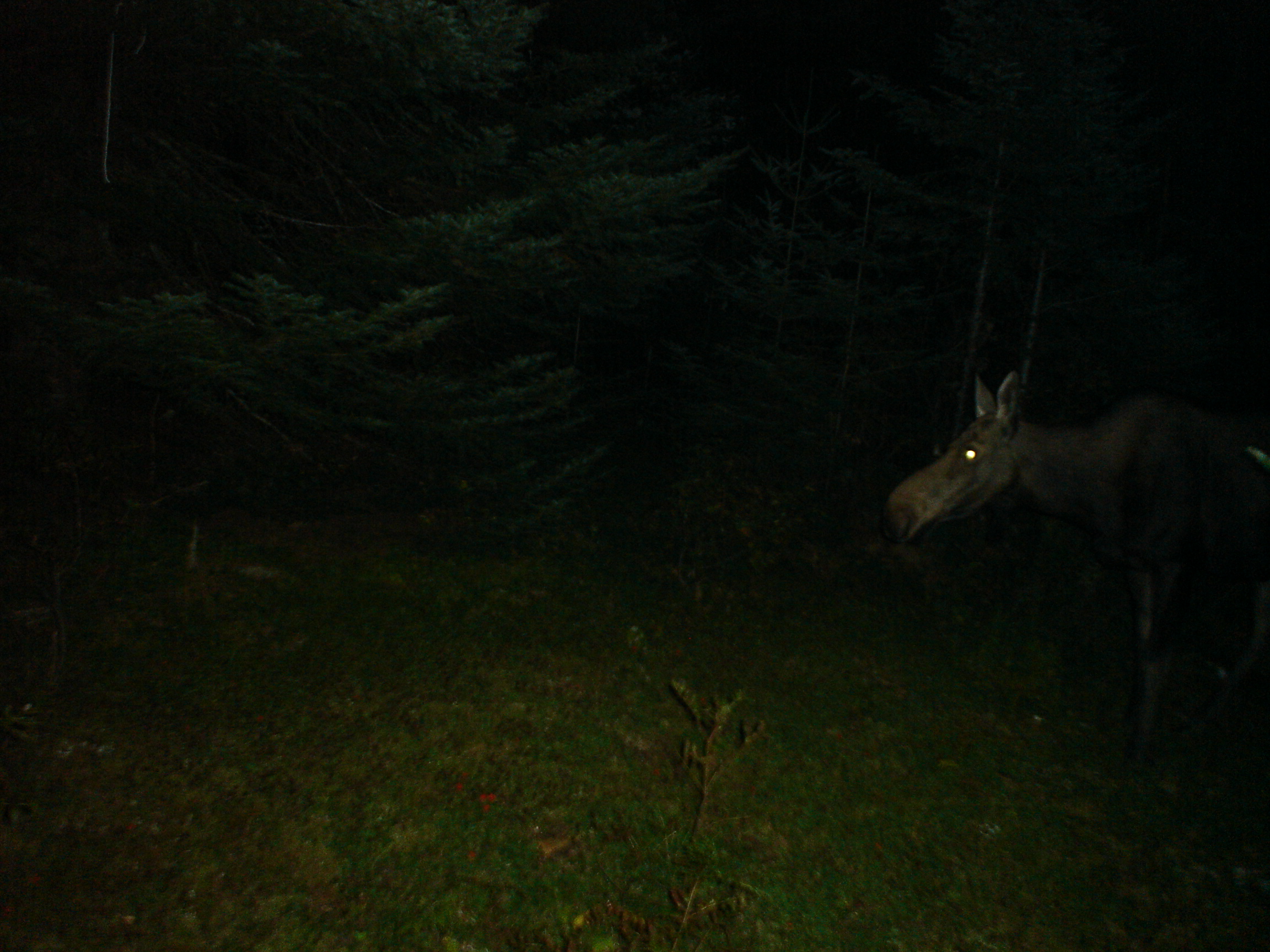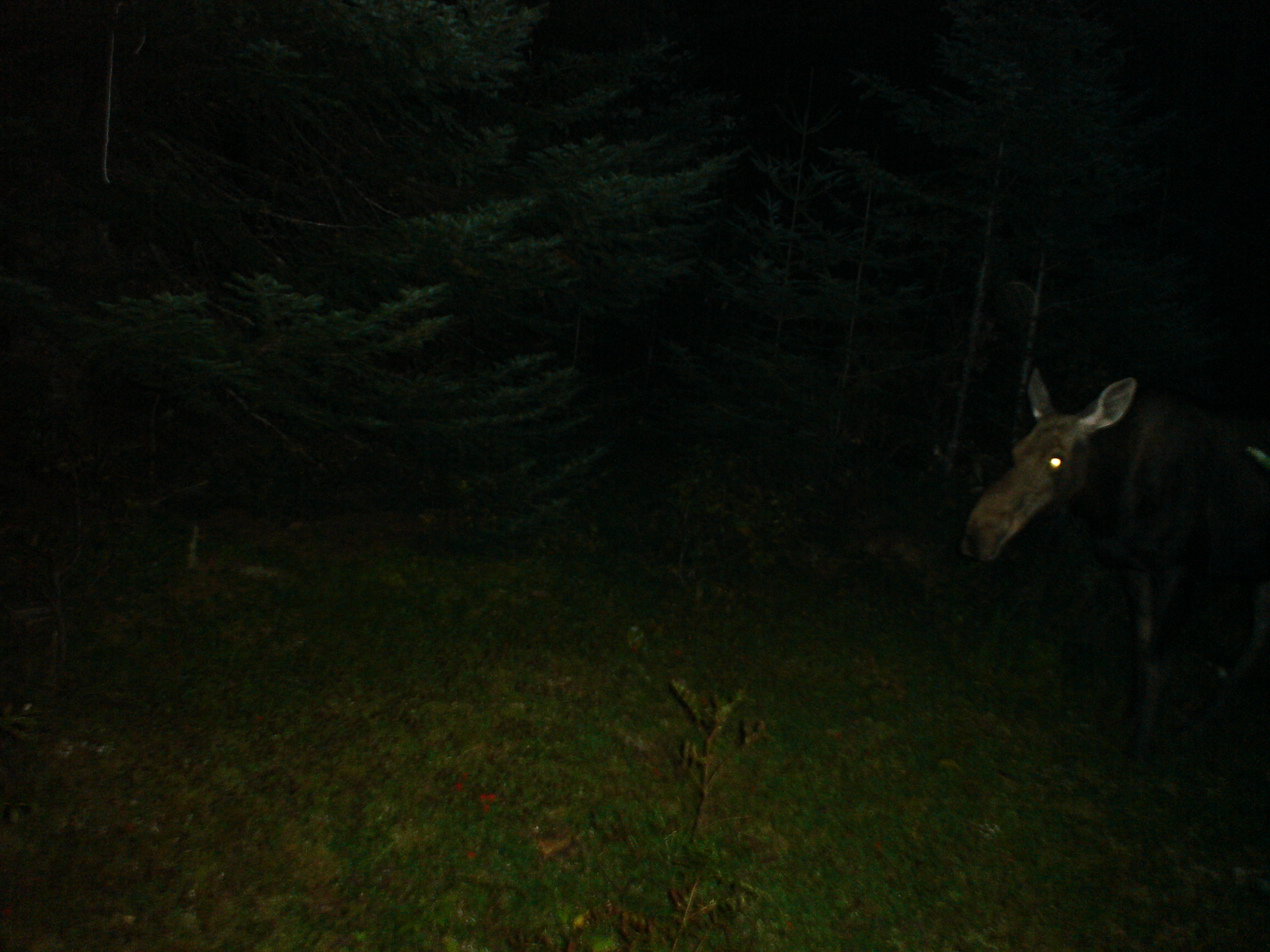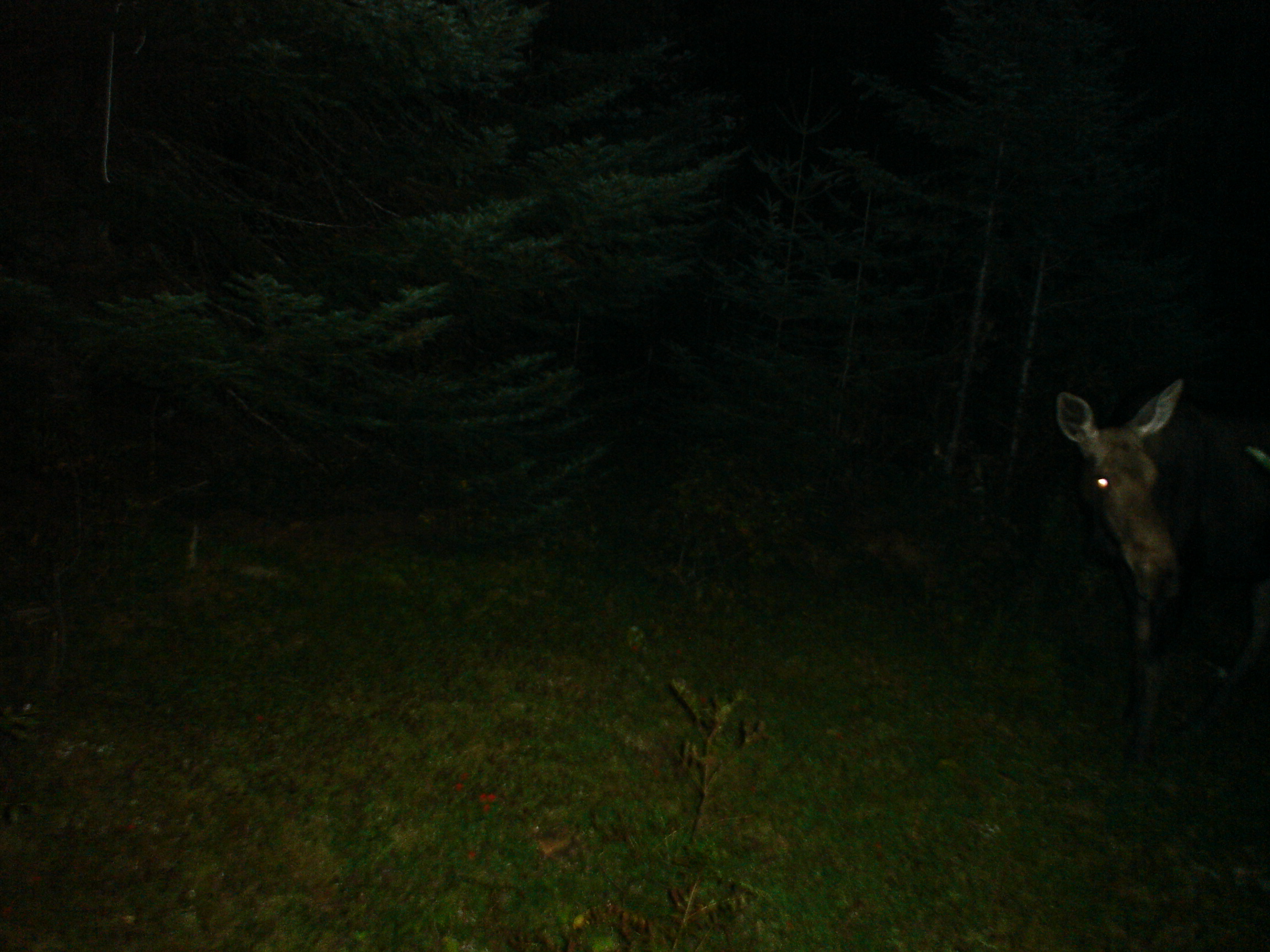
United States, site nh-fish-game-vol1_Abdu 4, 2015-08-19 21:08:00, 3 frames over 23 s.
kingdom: Animalia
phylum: Chordata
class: Mammalia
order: Artiodactyla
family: Cervidae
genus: Alces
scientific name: Alces alces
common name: moose